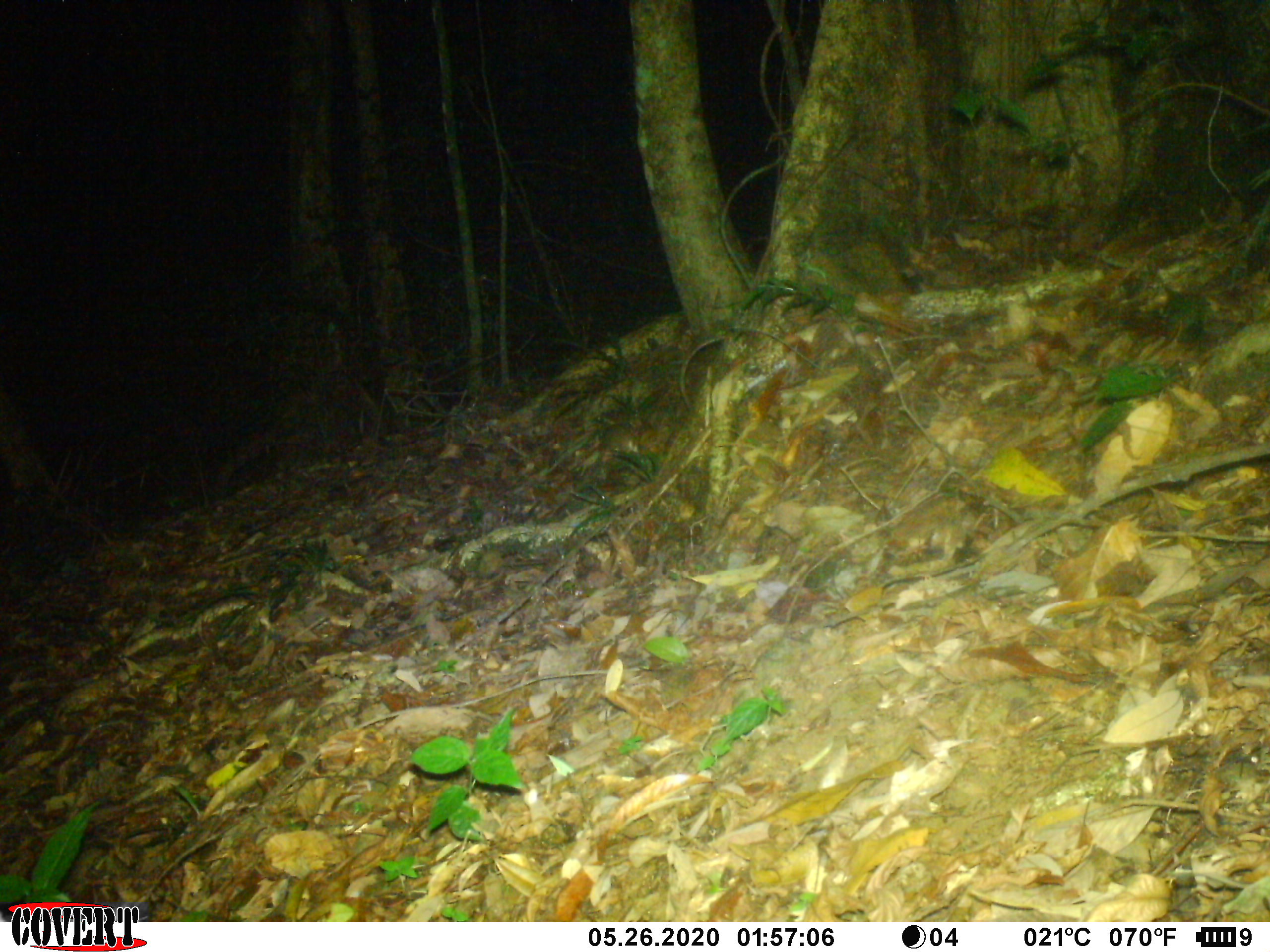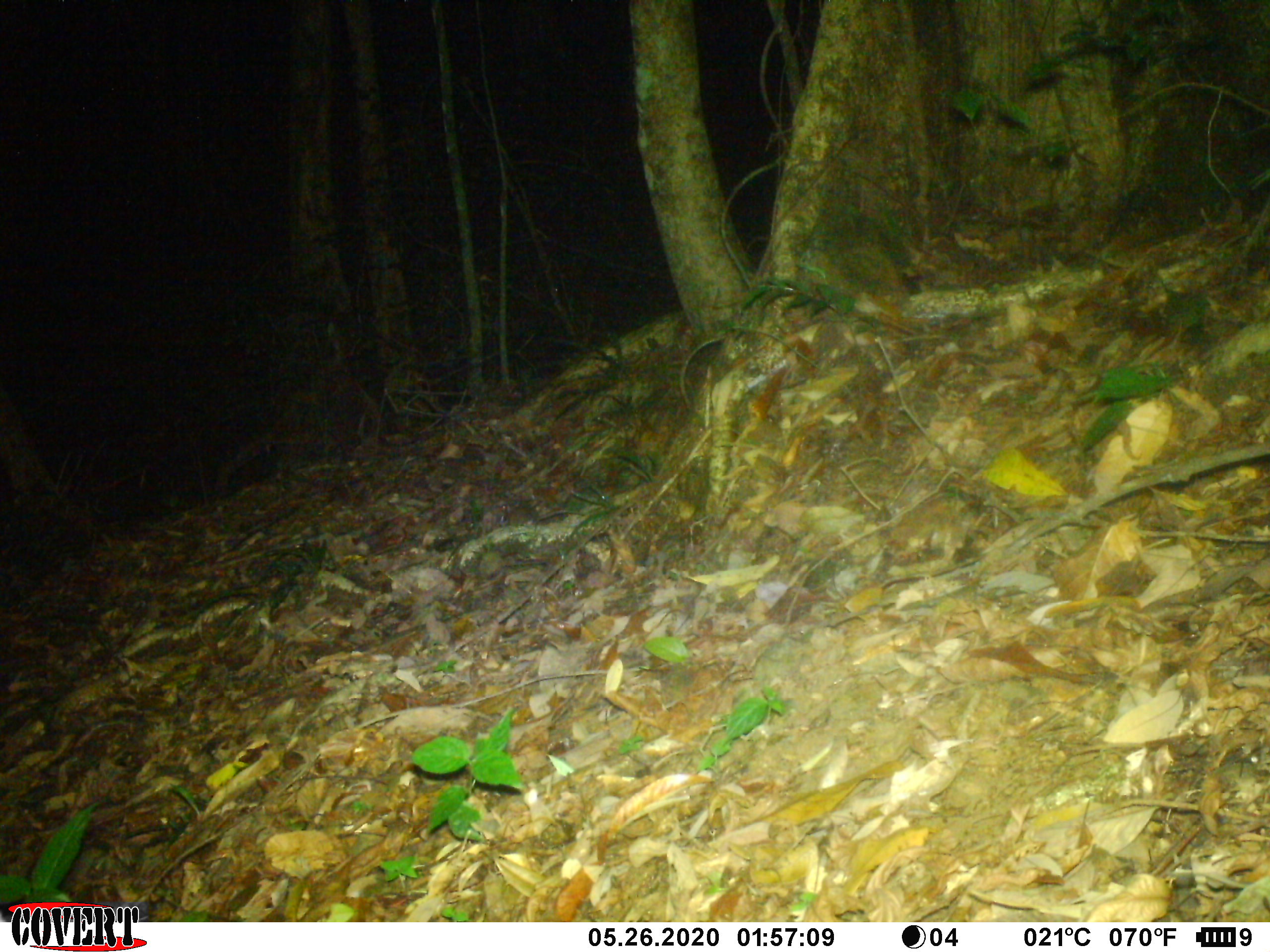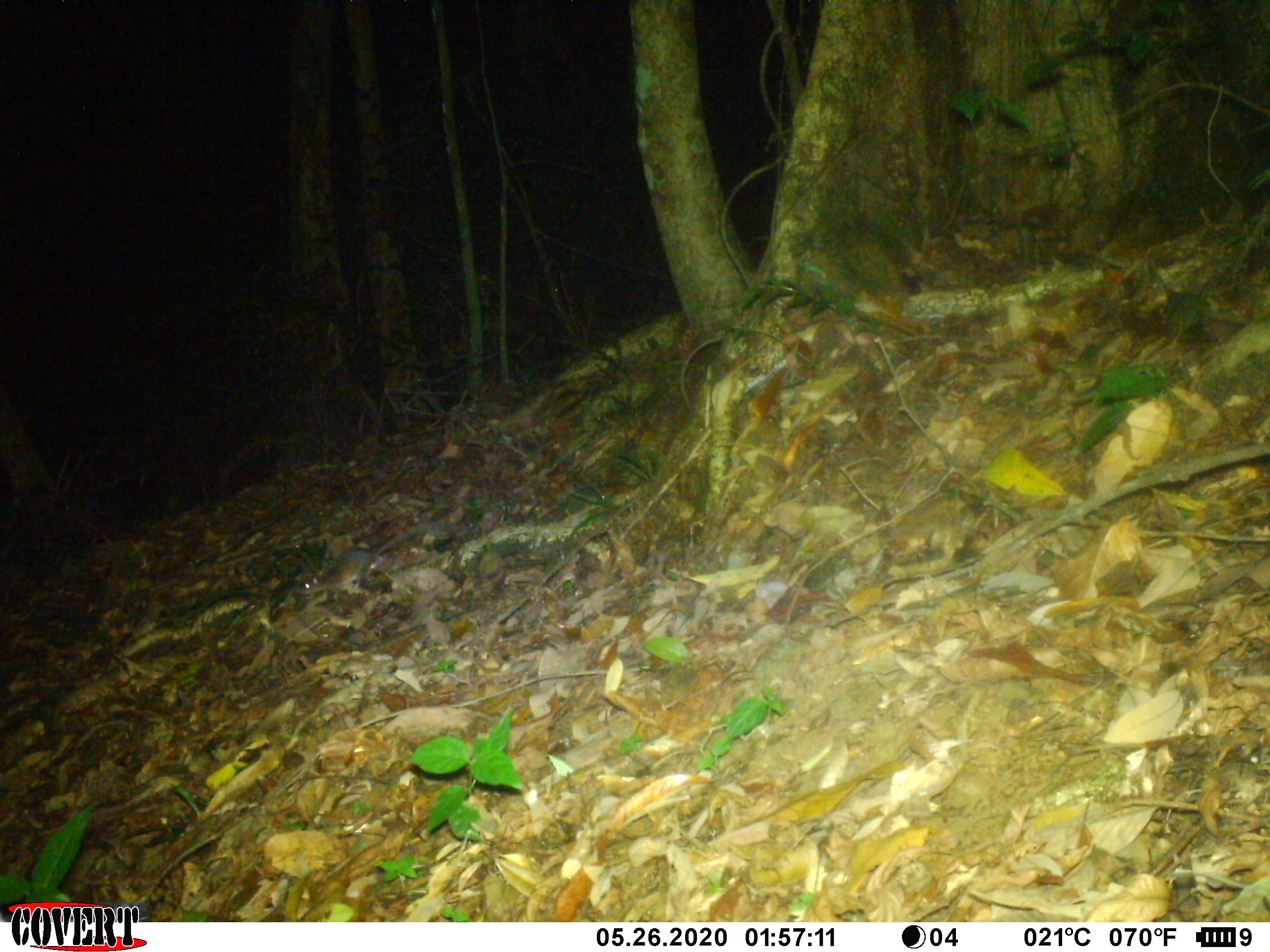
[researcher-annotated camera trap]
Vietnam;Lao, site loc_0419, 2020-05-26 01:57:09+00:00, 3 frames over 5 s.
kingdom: Animalia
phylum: Chordata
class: Mammalia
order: Rodentia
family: Muridae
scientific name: Muridae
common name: old-world mice and rats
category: unidentified murid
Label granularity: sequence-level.